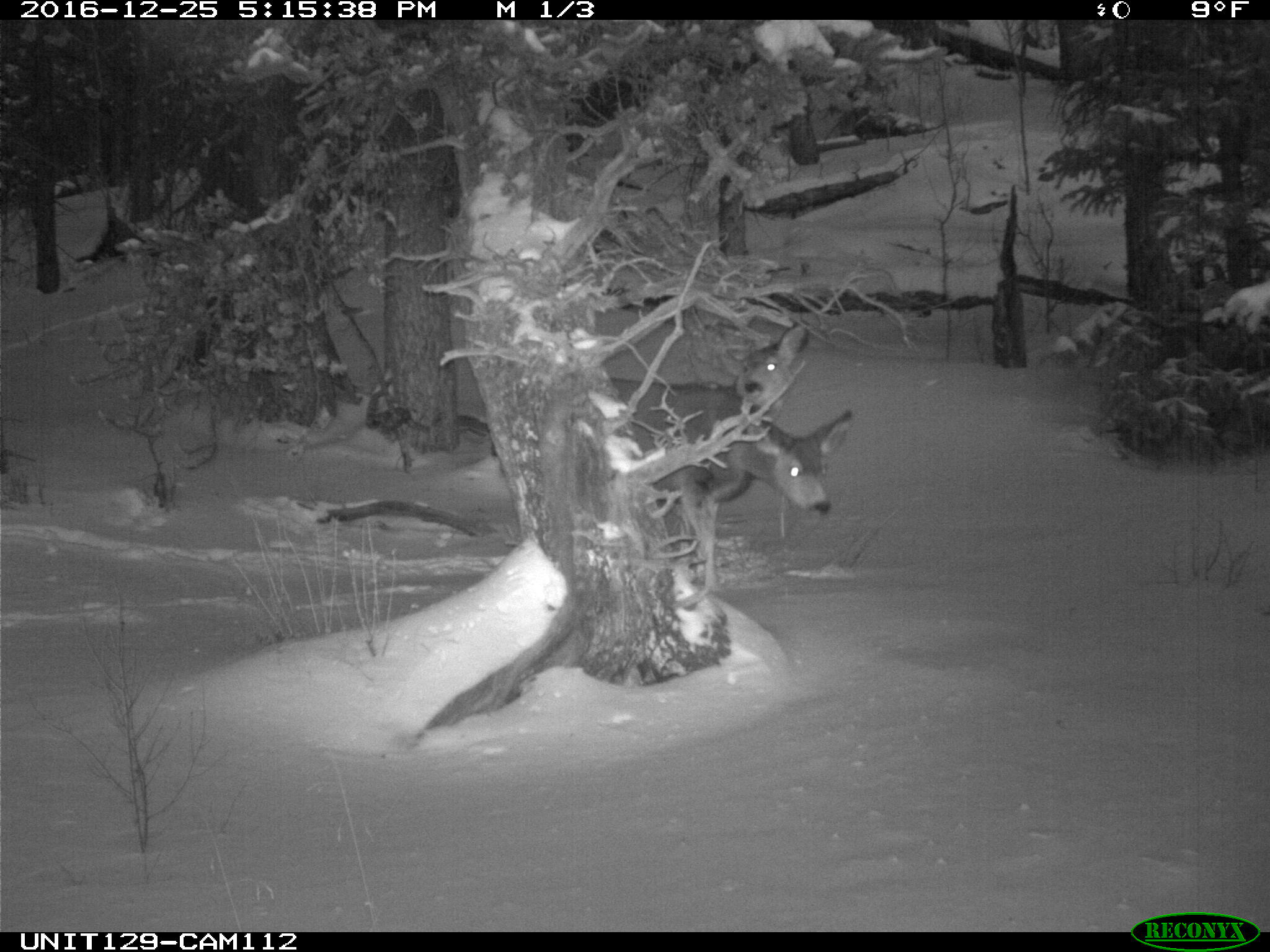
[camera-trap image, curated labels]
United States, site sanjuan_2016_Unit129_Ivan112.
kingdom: Animalia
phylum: Chordata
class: Mammalia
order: Artiodactyla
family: Cervidae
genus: Odocoileus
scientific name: Odocoileus hemionus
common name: mule deer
Odocoileus hemionus (mule deer).